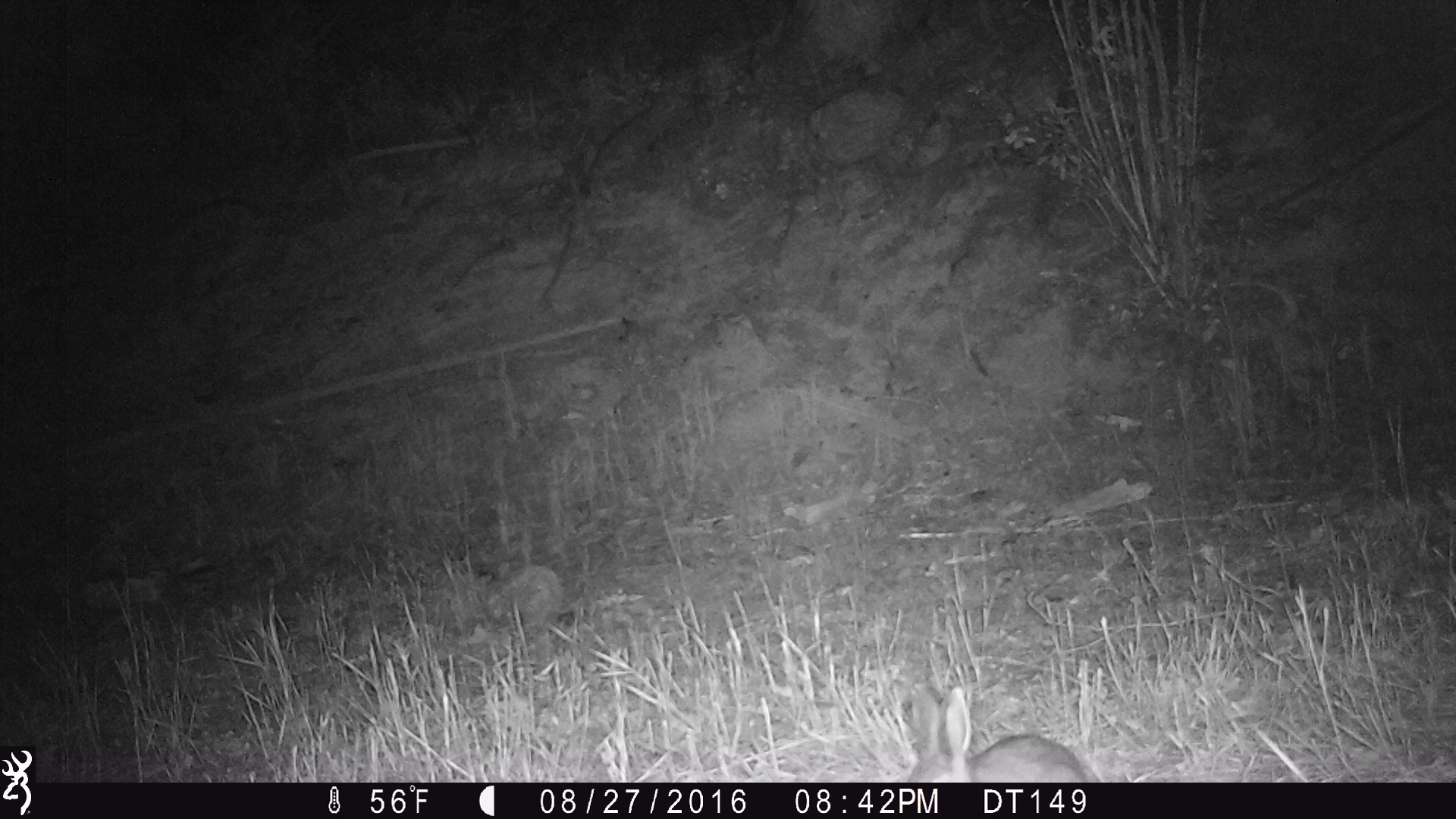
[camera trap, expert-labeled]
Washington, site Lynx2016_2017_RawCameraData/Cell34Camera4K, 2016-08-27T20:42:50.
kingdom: Animalia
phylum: Chordata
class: Mammalia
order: Lagomorpha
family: Leporidae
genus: Lepus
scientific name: Lepus americanus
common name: snowshoe hare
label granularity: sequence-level